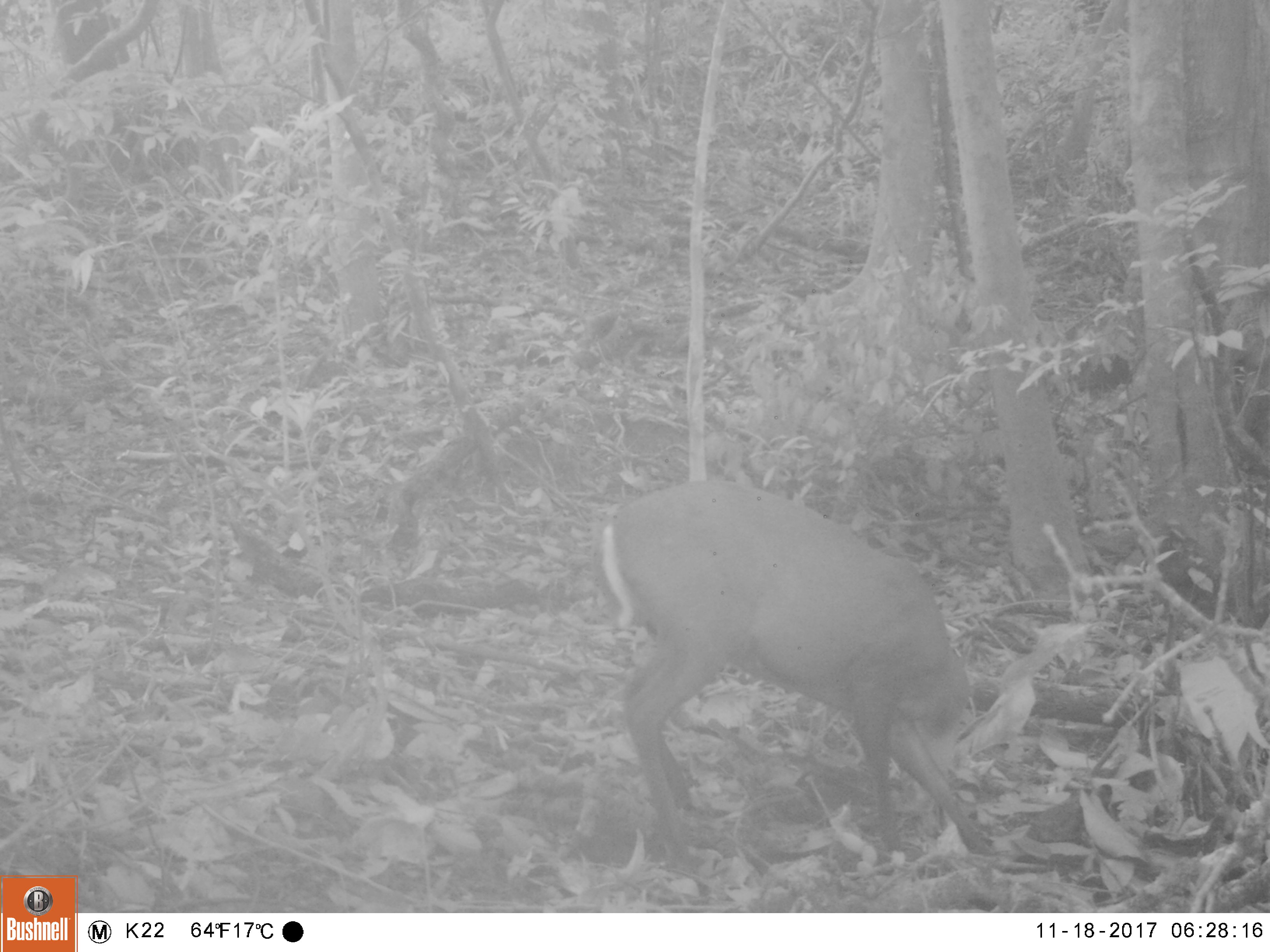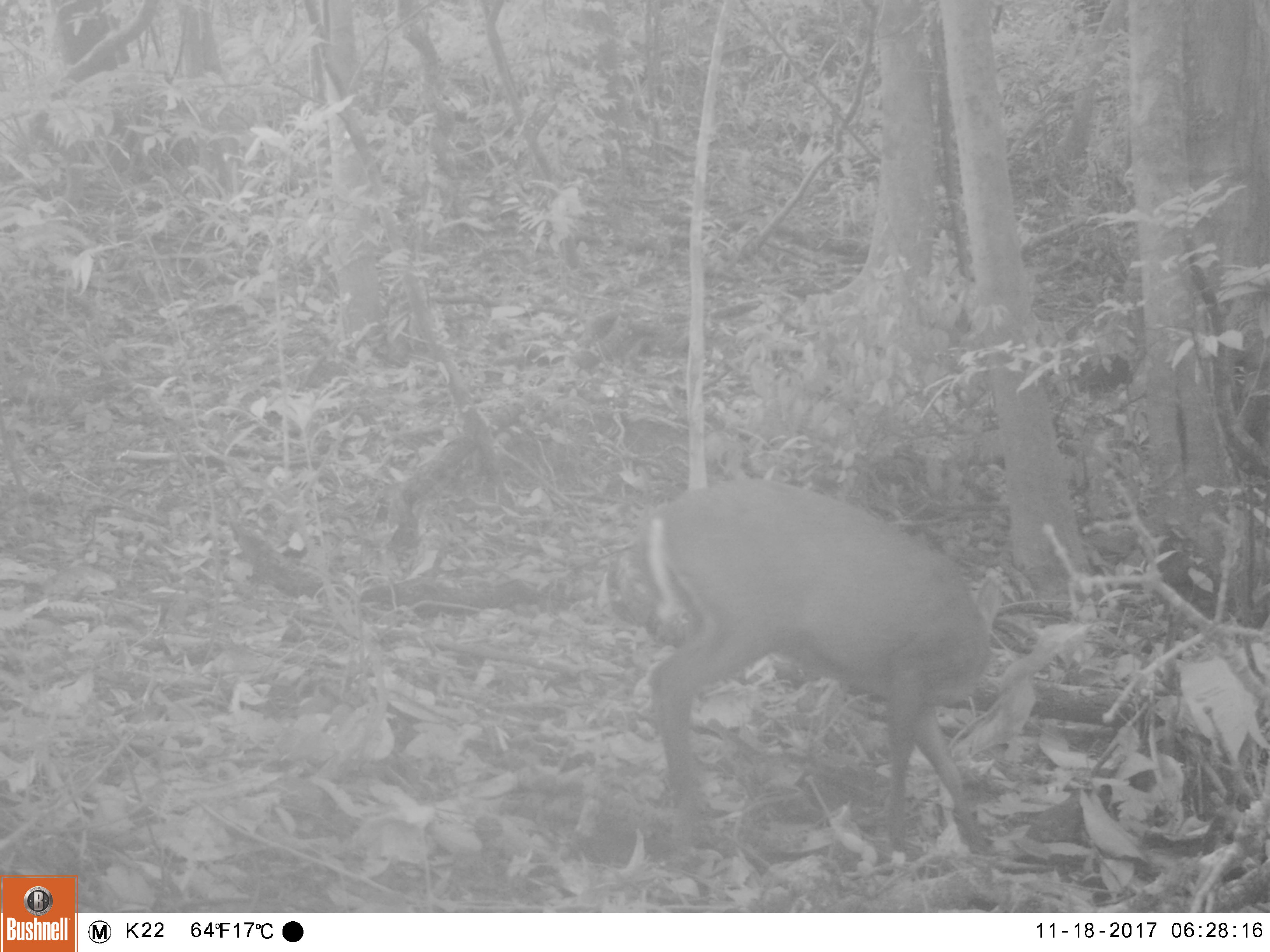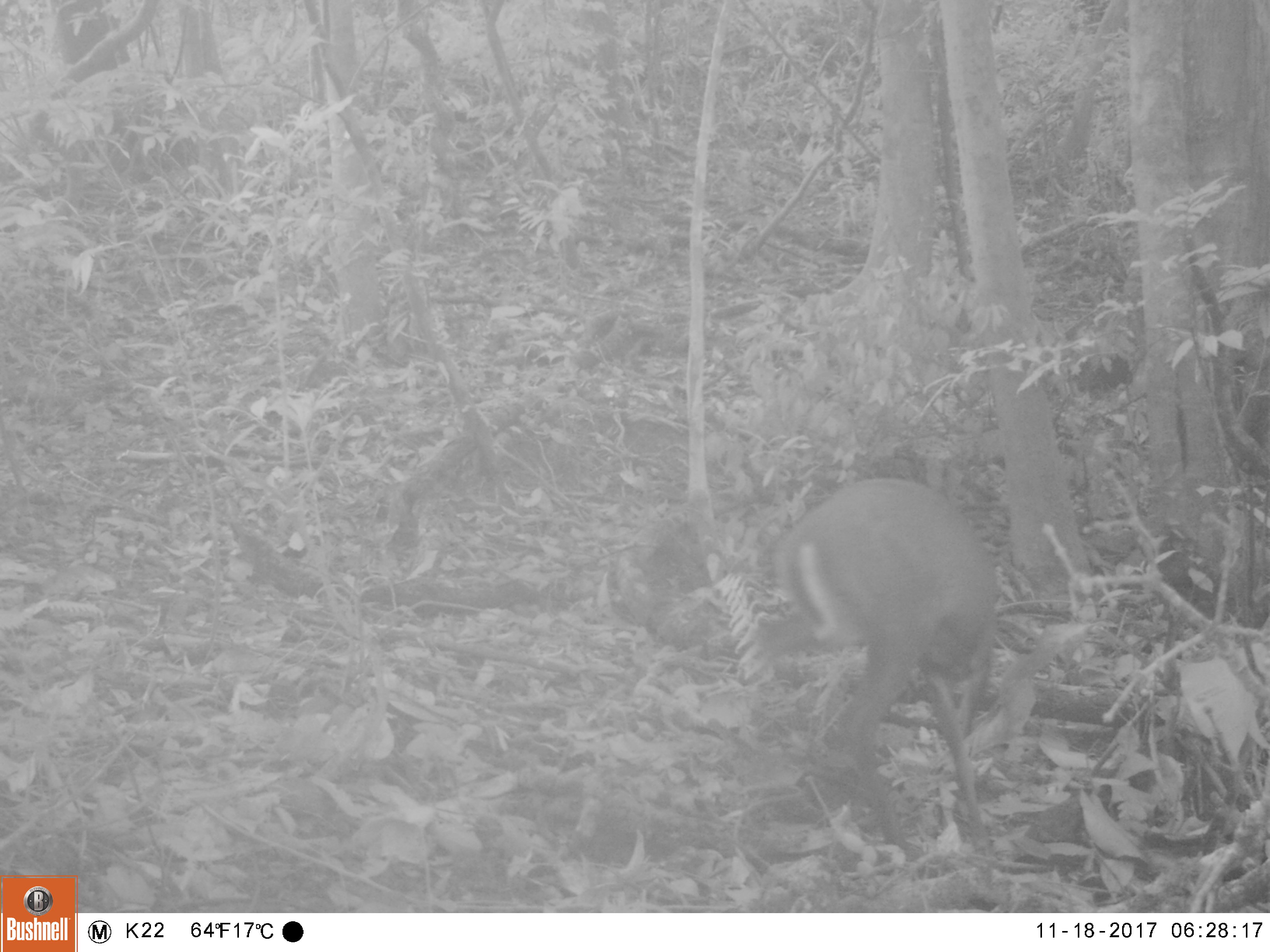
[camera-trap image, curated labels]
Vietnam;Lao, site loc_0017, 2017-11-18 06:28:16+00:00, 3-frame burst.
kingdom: Animalia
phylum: Chordata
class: Mammalia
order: Artiodactyla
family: Cervidae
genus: Muntiacus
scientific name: Muntiacus rooseveltorum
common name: roosevelt's muntjac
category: roosevelts muntjac group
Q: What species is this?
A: Roosevelts muntjac group (roosevelt's muntjac) (Muntiacus rooseveltorum).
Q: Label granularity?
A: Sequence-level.